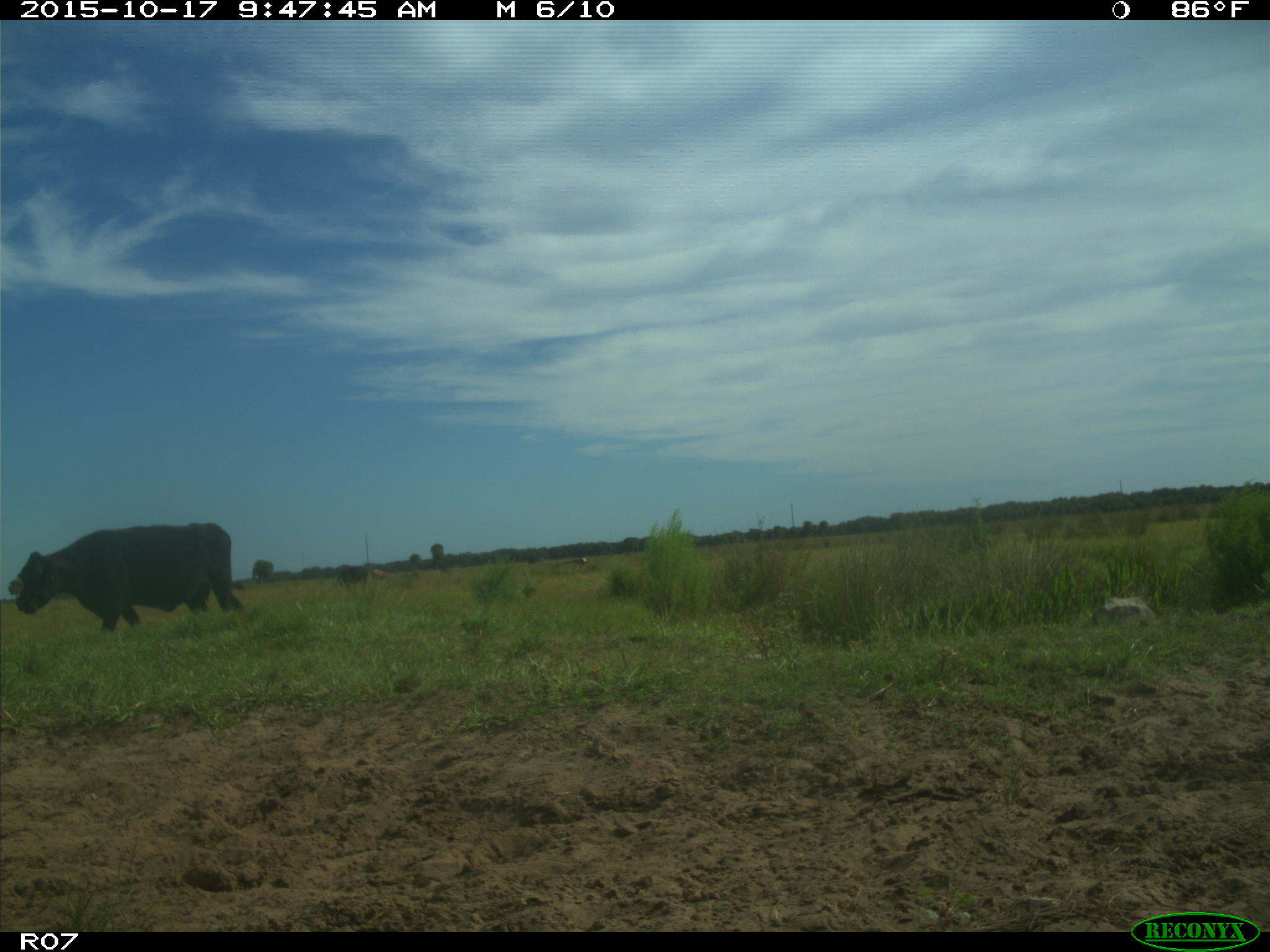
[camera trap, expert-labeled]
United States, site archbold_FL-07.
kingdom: Animalia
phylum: Chordata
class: Mammalia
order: Artiodactyla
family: Bovidae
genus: Bos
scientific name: Bos taurus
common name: domestic cow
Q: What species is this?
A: Bos taurus (domestic cow).